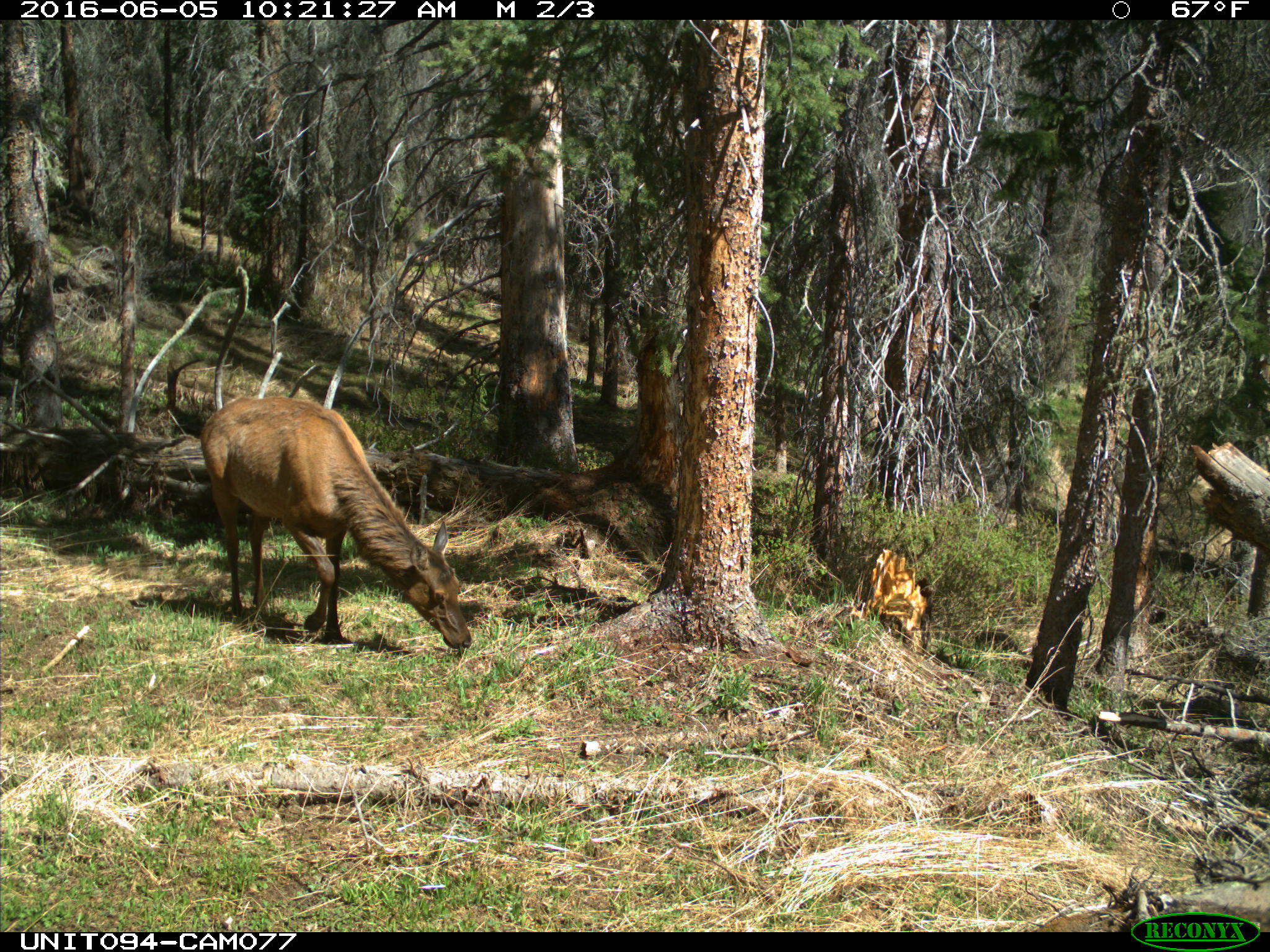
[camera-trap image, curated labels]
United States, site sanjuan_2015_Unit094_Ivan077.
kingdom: Animalia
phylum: Chordata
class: Mammalia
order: Artiodactyla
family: Cervidae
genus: Cervus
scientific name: Cervus elaphus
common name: red deer